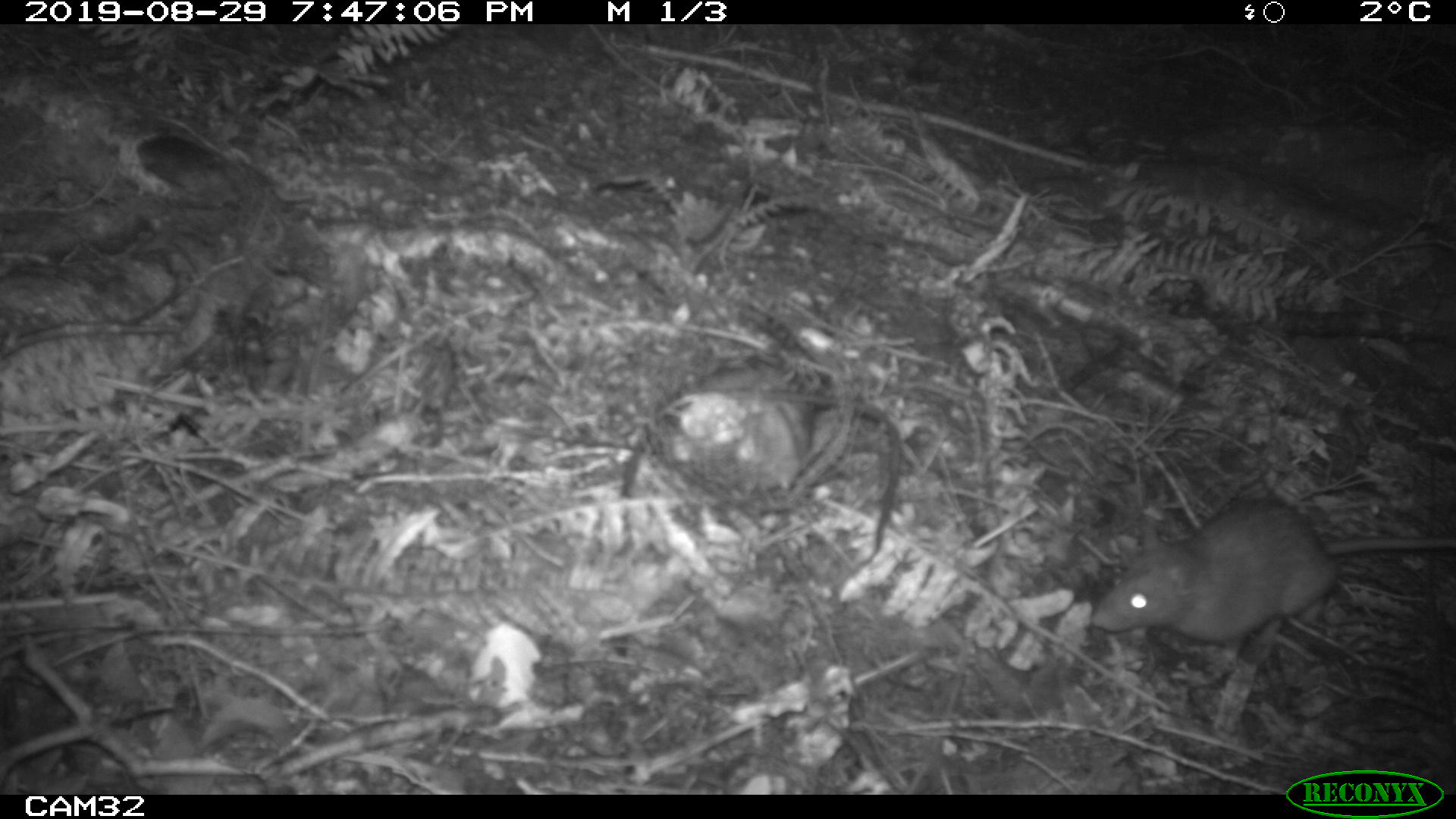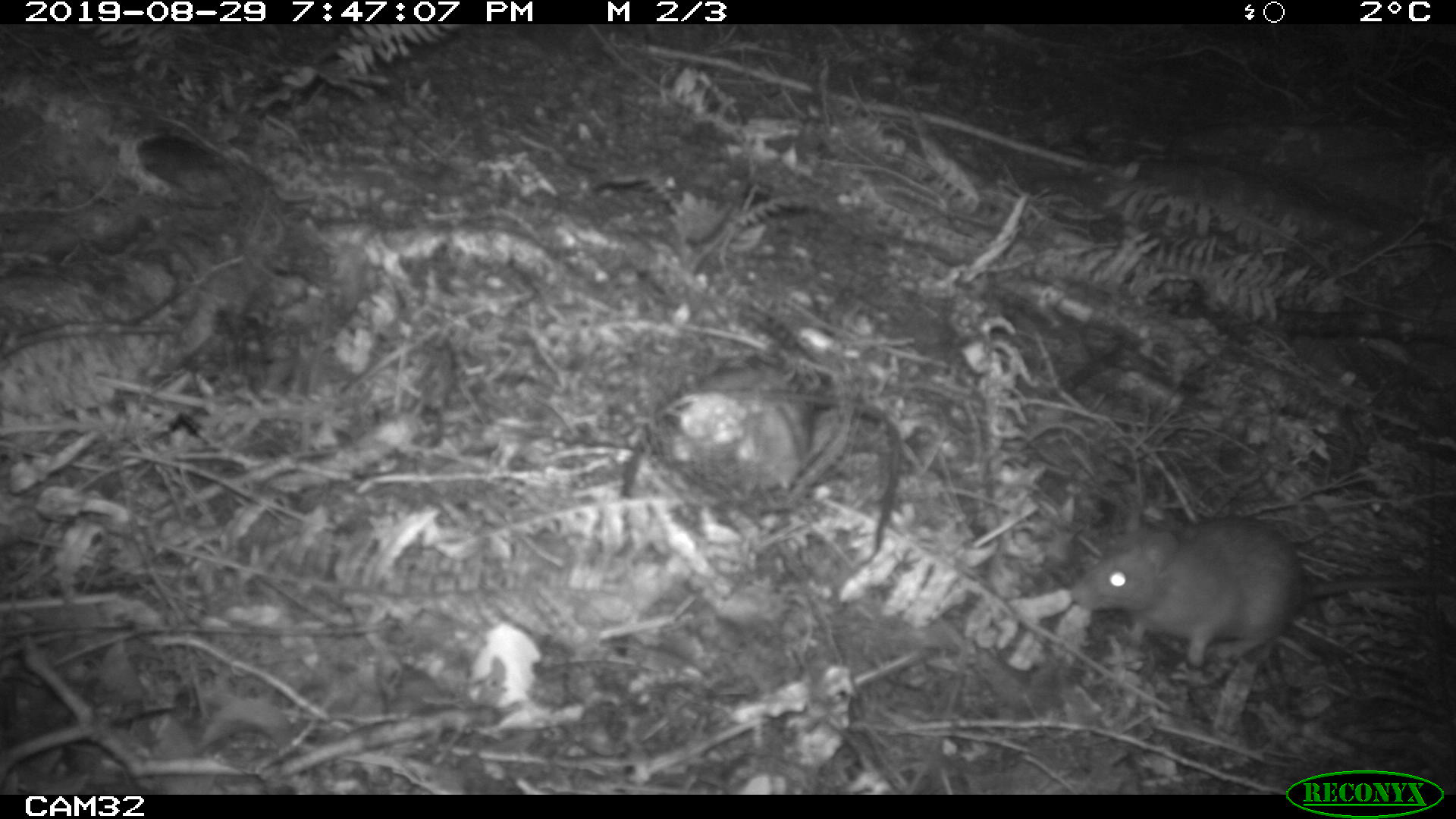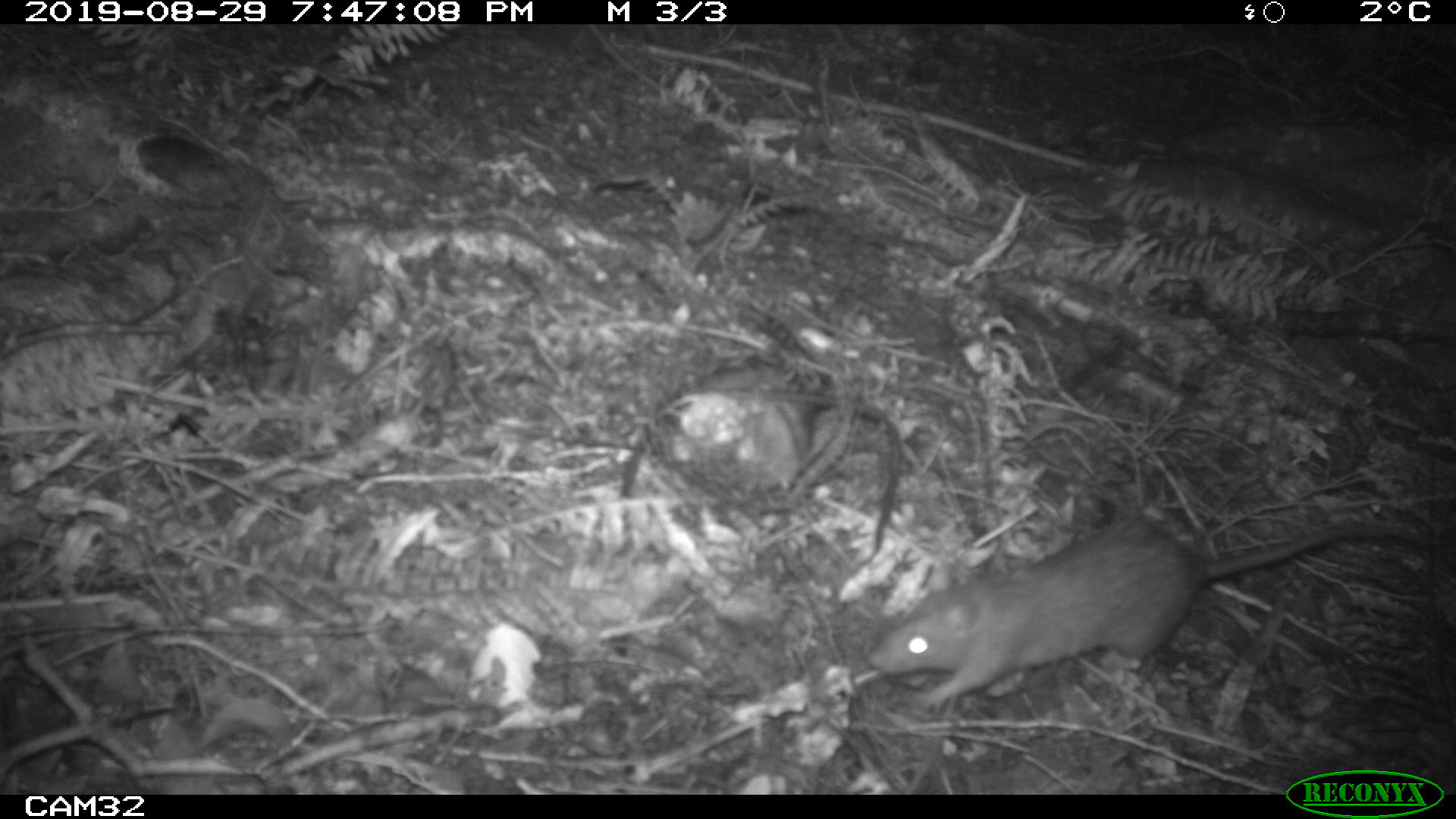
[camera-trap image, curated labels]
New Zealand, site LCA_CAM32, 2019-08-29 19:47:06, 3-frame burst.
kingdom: Animalia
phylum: Chordata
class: Mammalia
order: Rodentia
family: Muridae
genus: Rattus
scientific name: Rattus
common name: rat